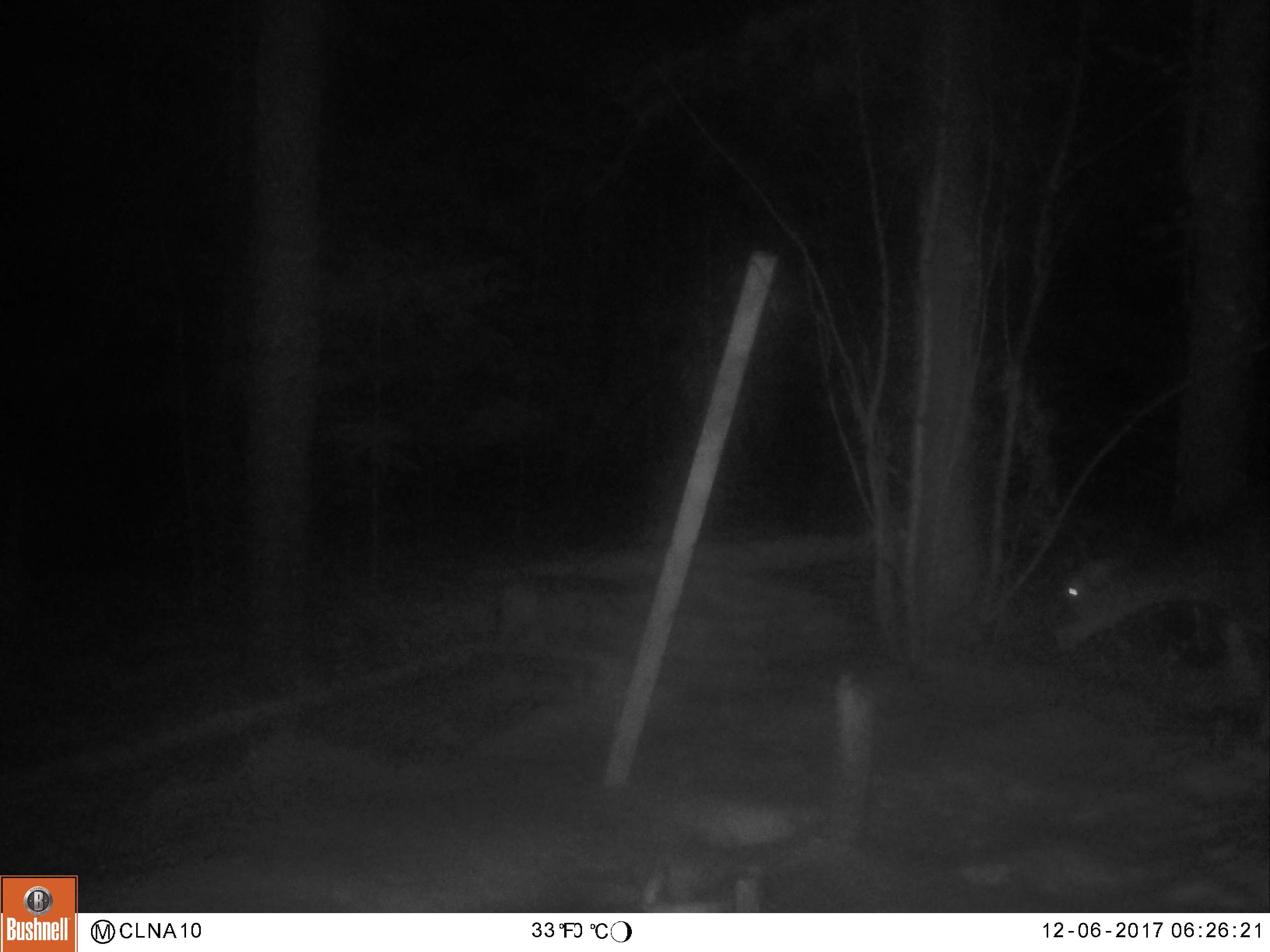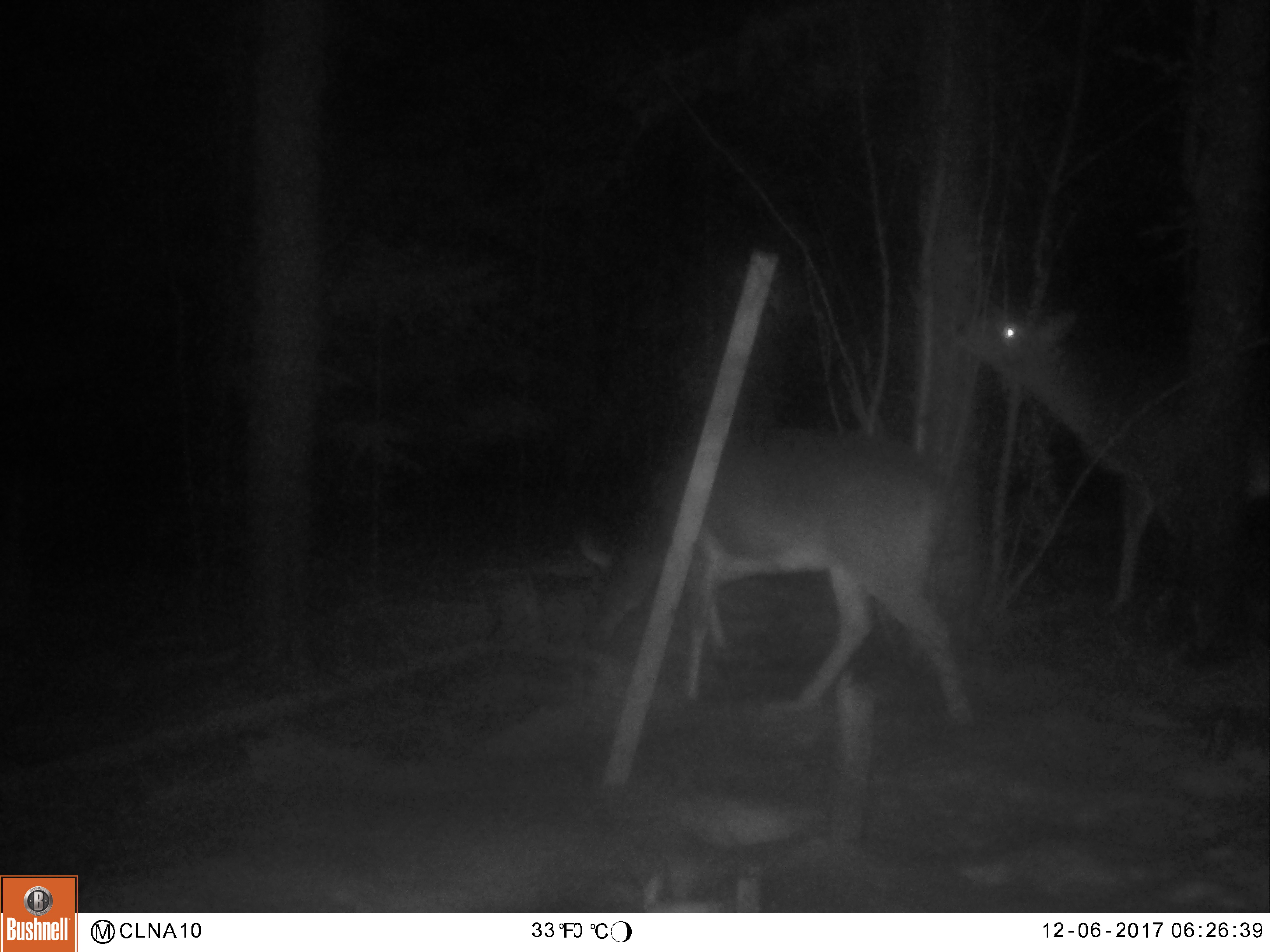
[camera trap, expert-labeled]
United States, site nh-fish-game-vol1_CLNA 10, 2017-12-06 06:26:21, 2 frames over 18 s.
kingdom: Animalia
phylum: Chordata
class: Mammalia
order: Artiodactyla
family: Cervidae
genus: Odocoileus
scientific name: Odocoileus virginianus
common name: white-tailed deer